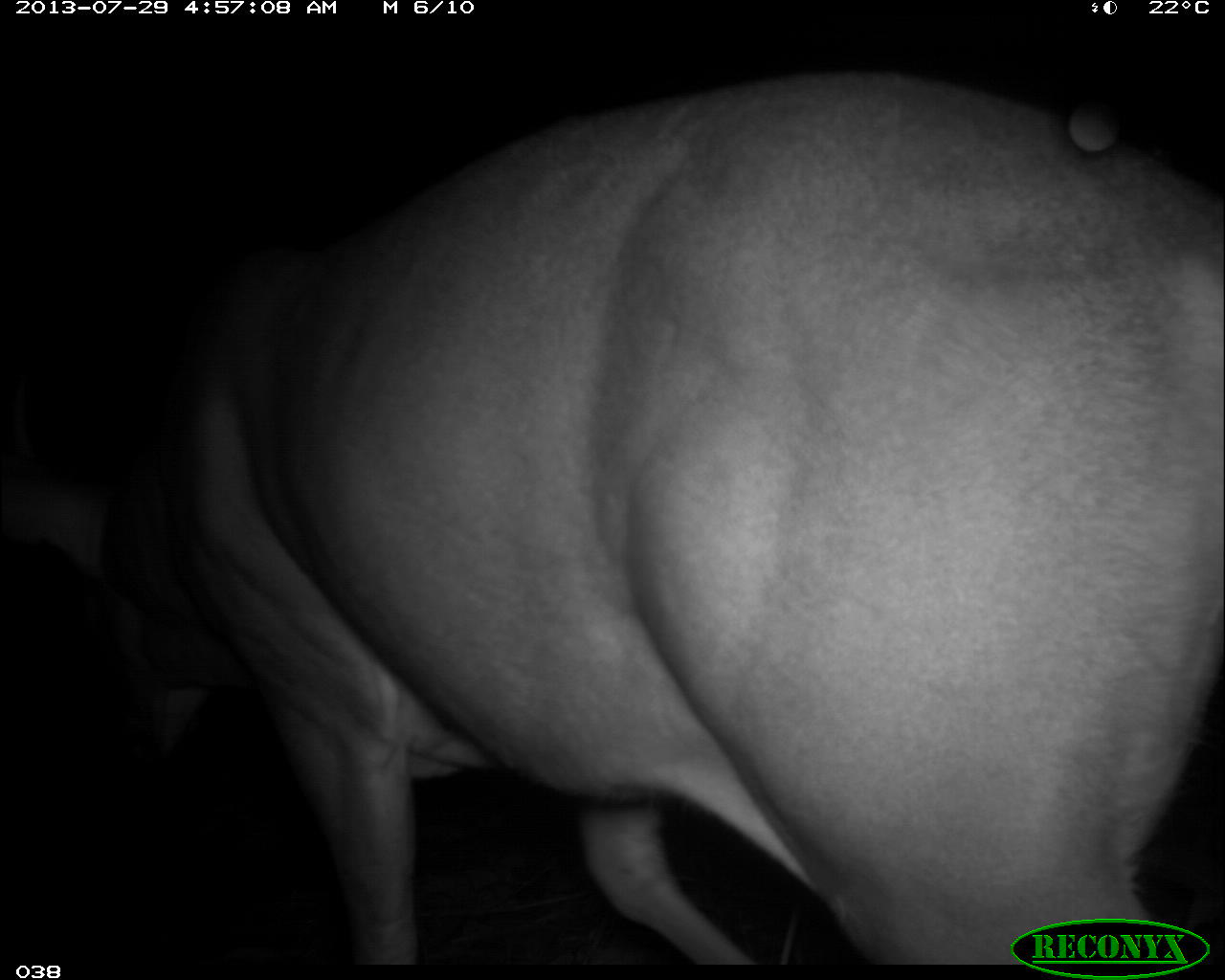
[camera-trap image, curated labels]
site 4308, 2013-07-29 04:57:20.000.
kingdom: Animalia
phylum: Chordata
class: Mammalia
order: Artiodactyla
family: Cervidae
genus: Odocoileus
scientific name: Odocoileus virginianus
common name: white-tailed deer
Odocoileus virginianus (white-tailed deer), count 1, sex male.